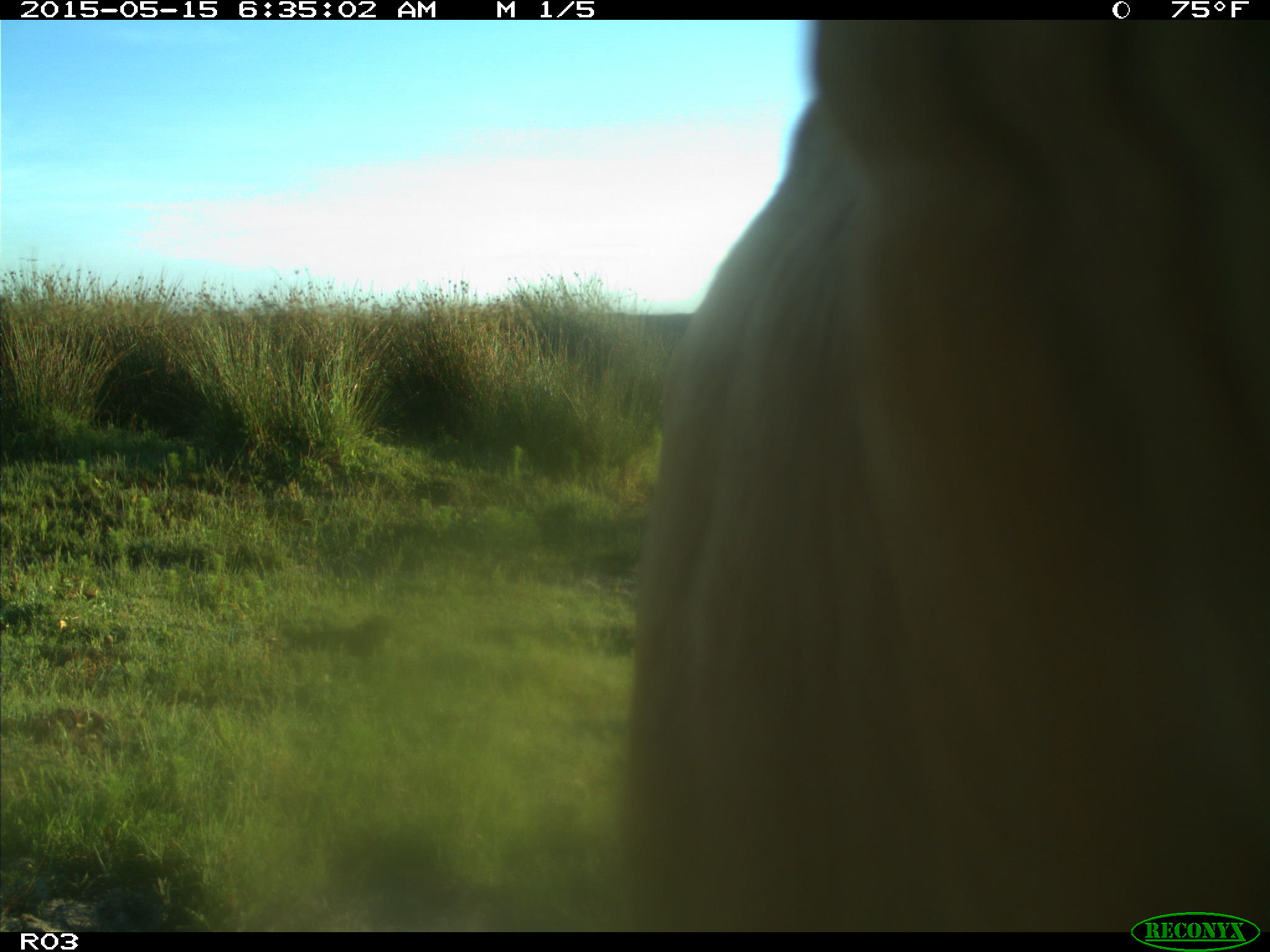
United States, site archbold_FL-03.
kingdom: Animalia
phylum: Chordata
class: Mammalia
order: Artiodactyla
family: Bovidae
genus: Bos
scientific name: Bos taurus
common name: domestic cow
Bos taurus (domestic cow).